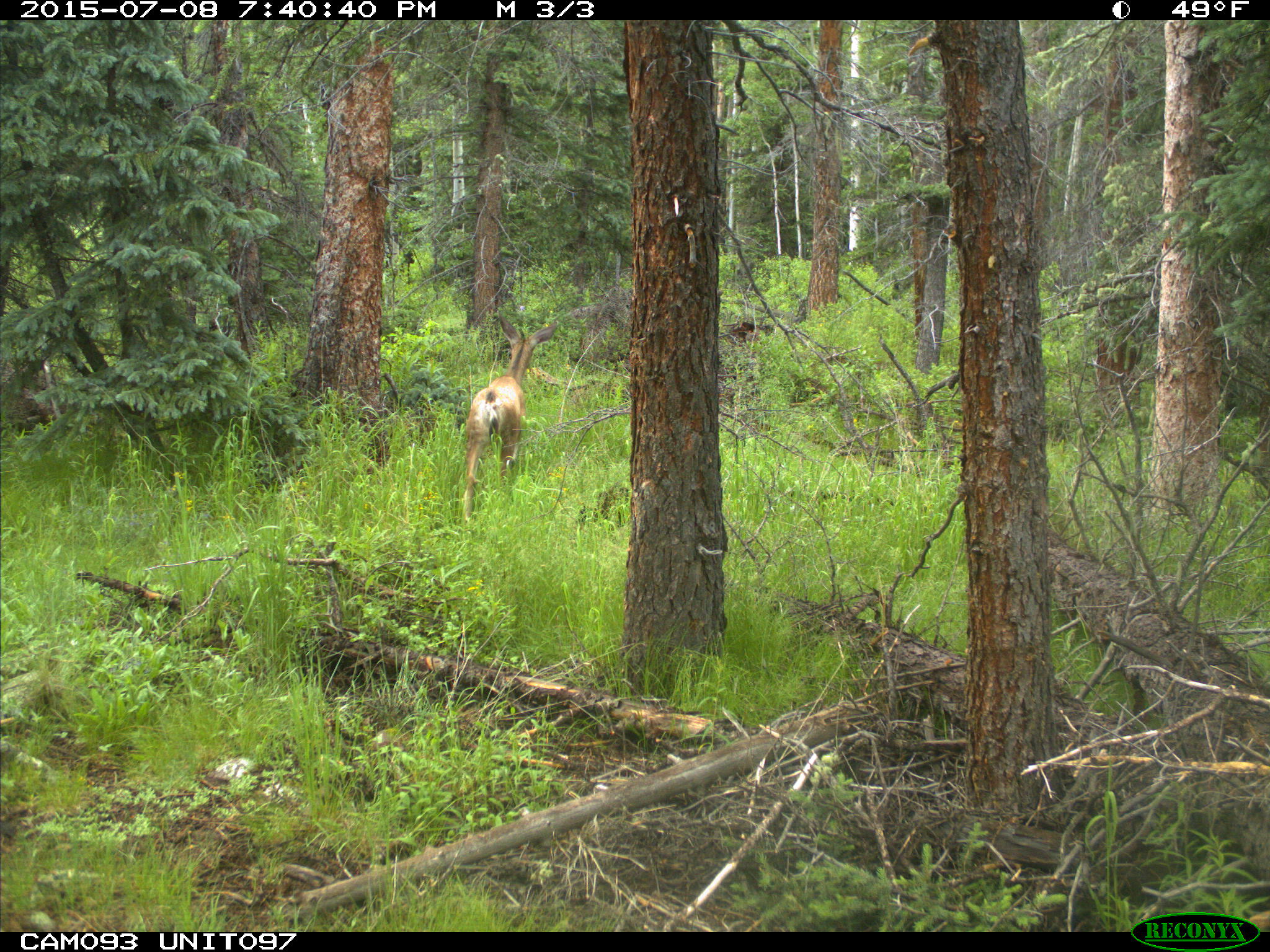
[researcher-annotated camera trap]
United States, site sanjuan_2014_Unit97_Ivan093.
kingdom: Animalia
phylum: Chordata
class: Mammalia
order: Artiodactyla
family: Cervidae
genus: Odocoileus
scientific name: Odocoileus hemionus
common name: mule deer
Odocoileus hemionus (mule deer).